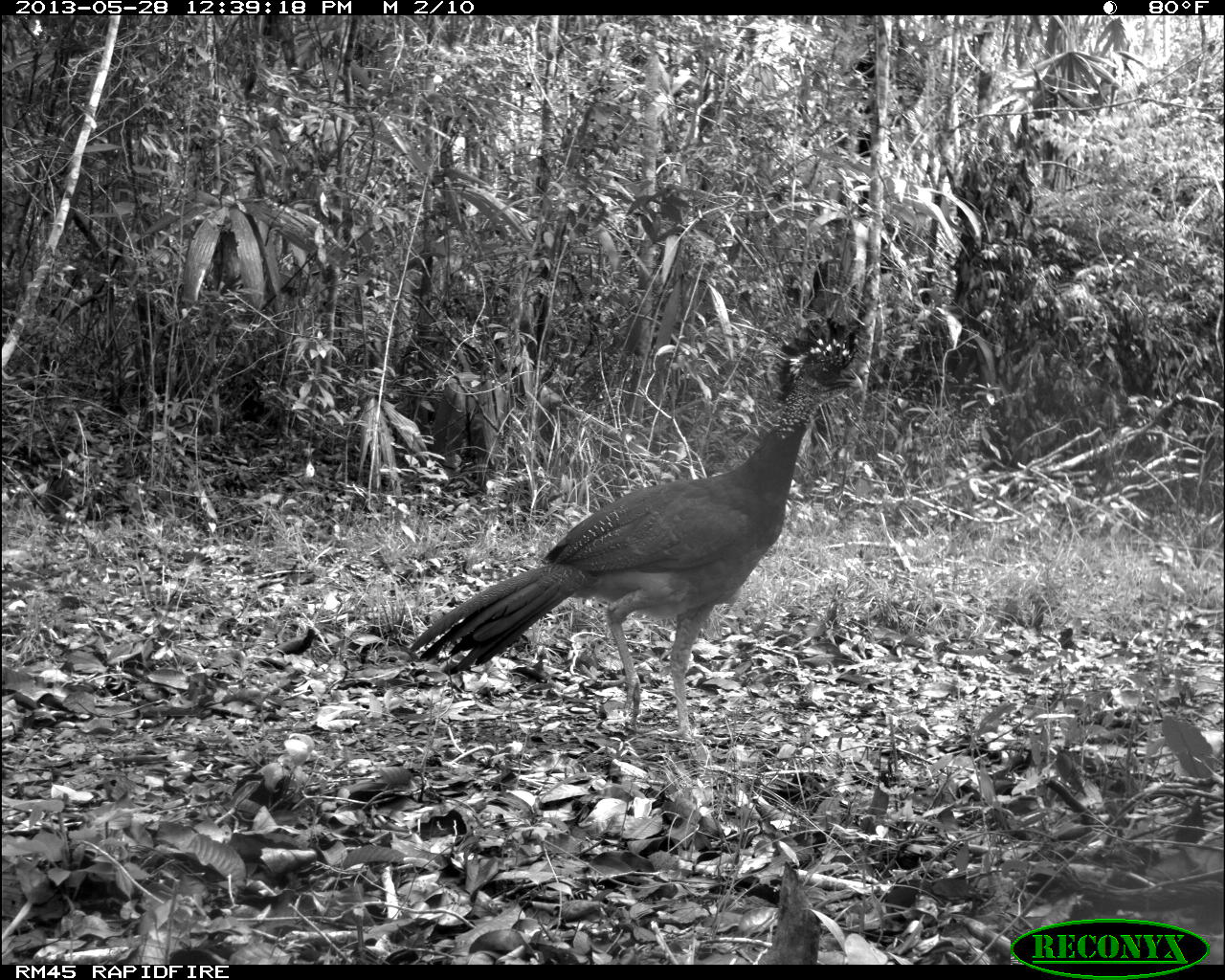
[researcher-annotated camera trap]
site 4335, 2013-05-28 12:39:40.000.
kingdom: Animalia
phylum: Chordata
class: Aves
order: Galliformes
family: Cracidae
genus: Crax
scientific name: Crax rubra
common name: great curassow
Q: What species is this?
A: Crax rubra (great curassow).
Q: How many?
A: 1.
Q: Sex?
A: Female.